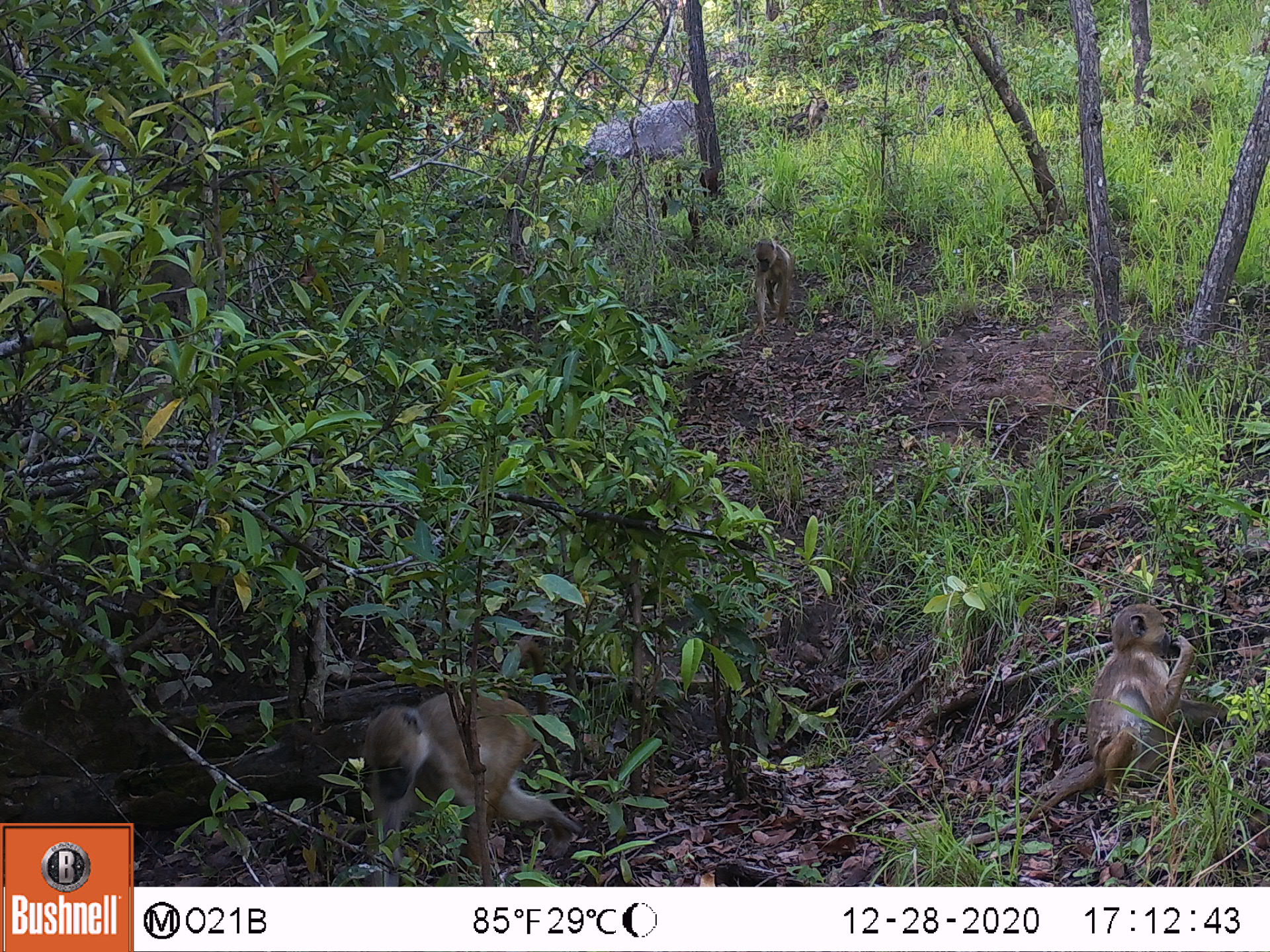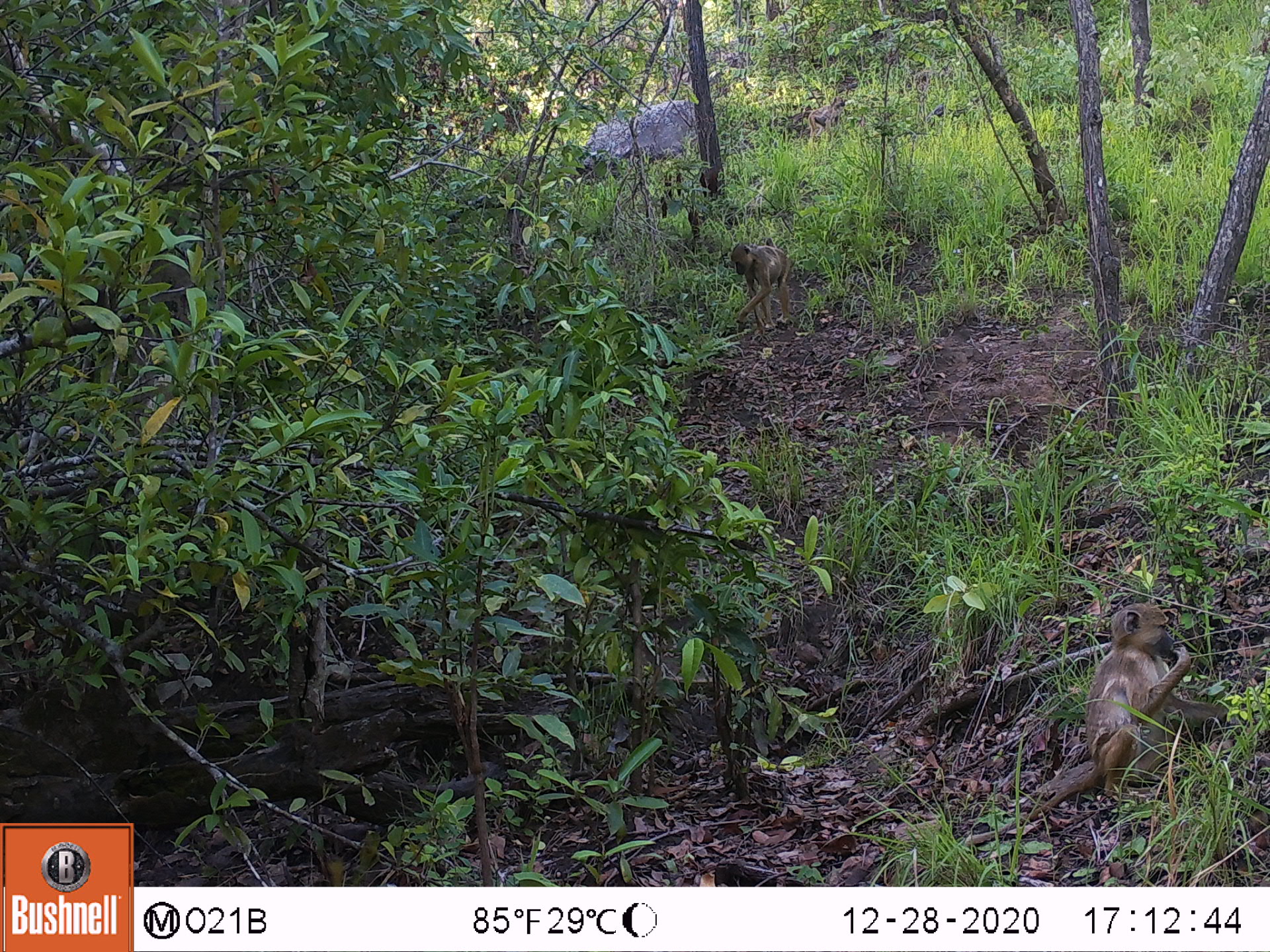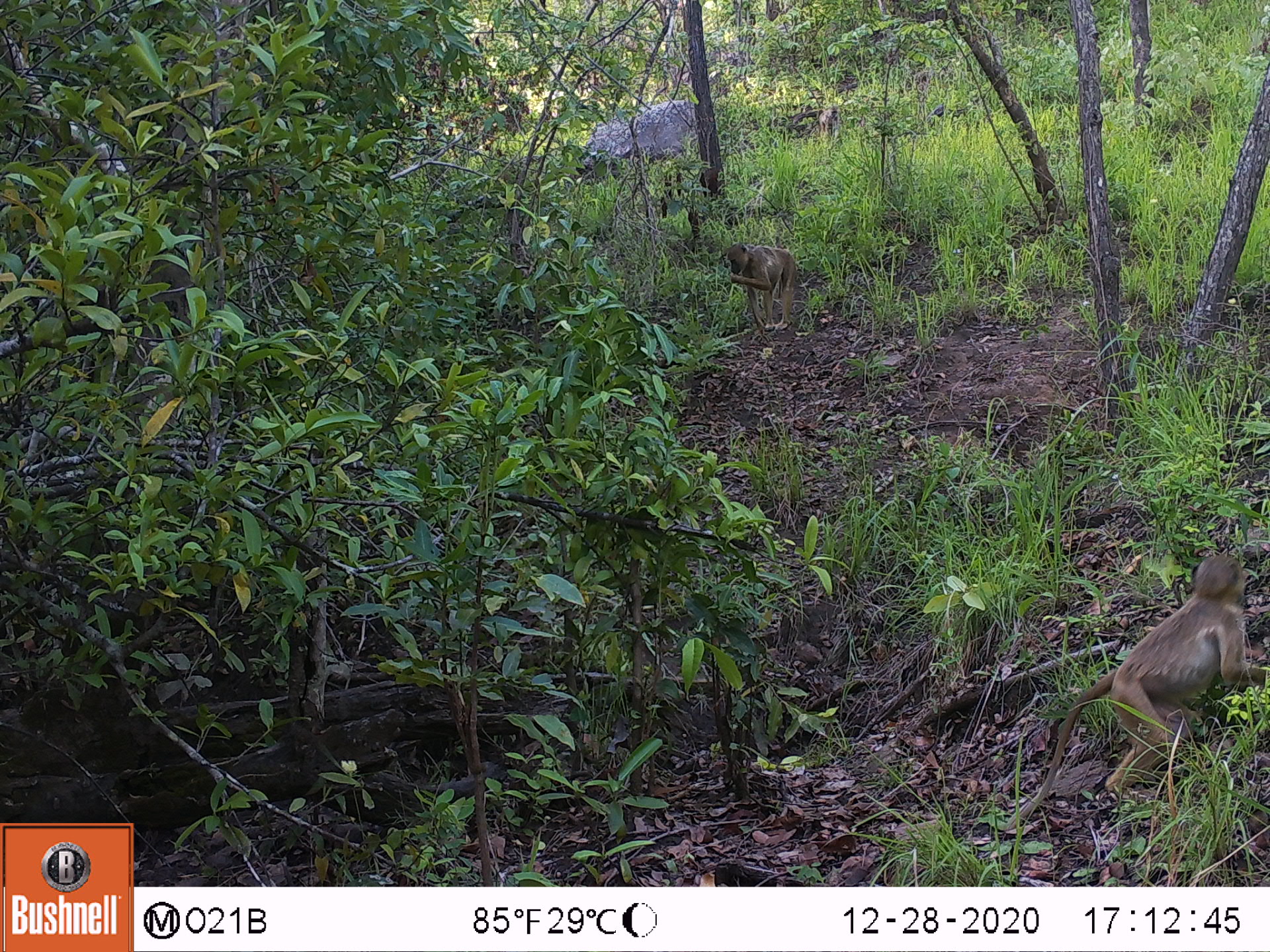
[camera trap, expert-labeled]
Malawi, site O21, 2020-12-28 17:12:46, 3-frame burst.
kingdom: Animalia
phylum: Chordata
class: Mammalia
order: Primates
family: Cercopithecidae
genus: Papio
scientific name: Papio cynocephalus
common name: yellow baboon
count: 3